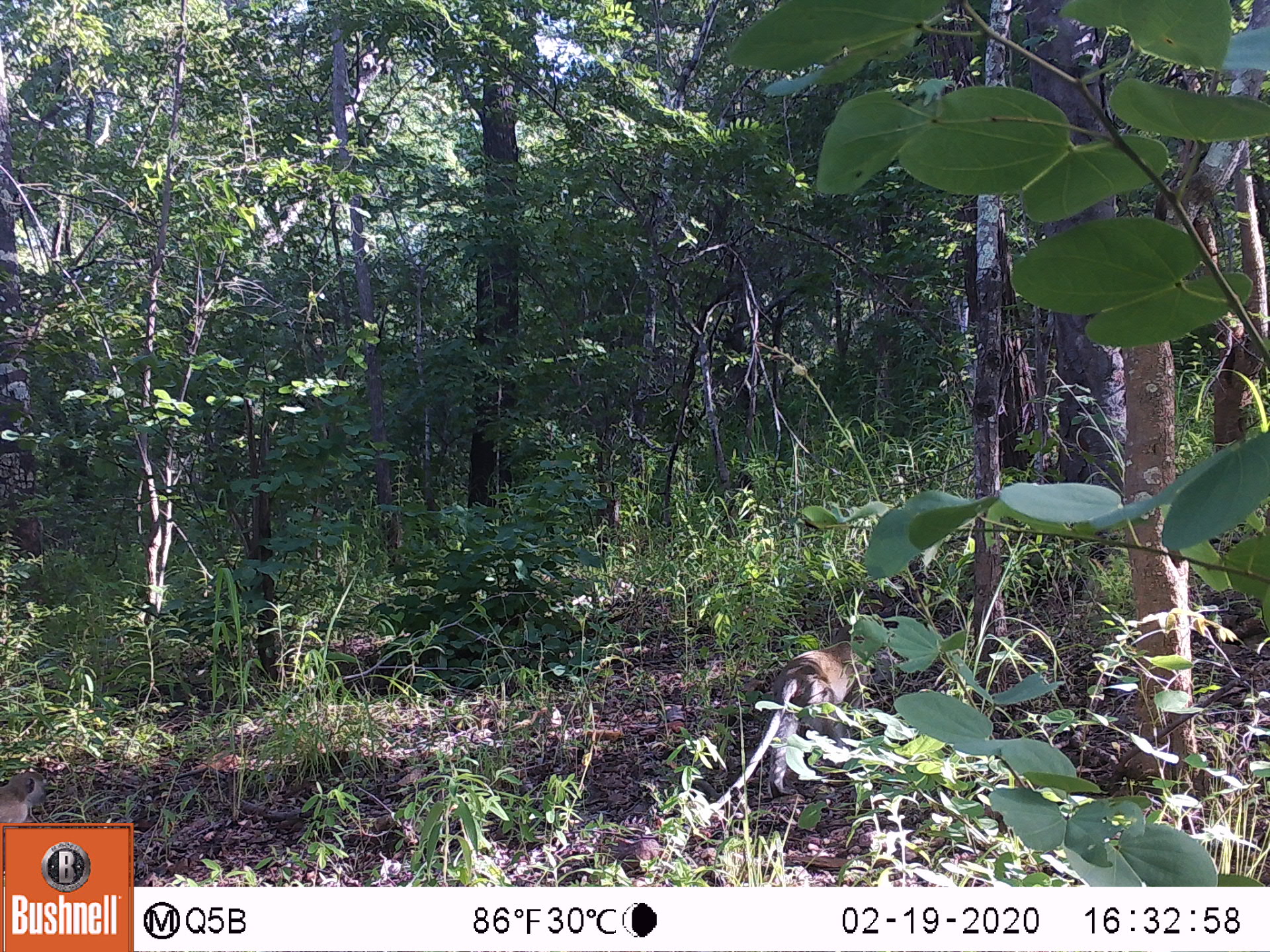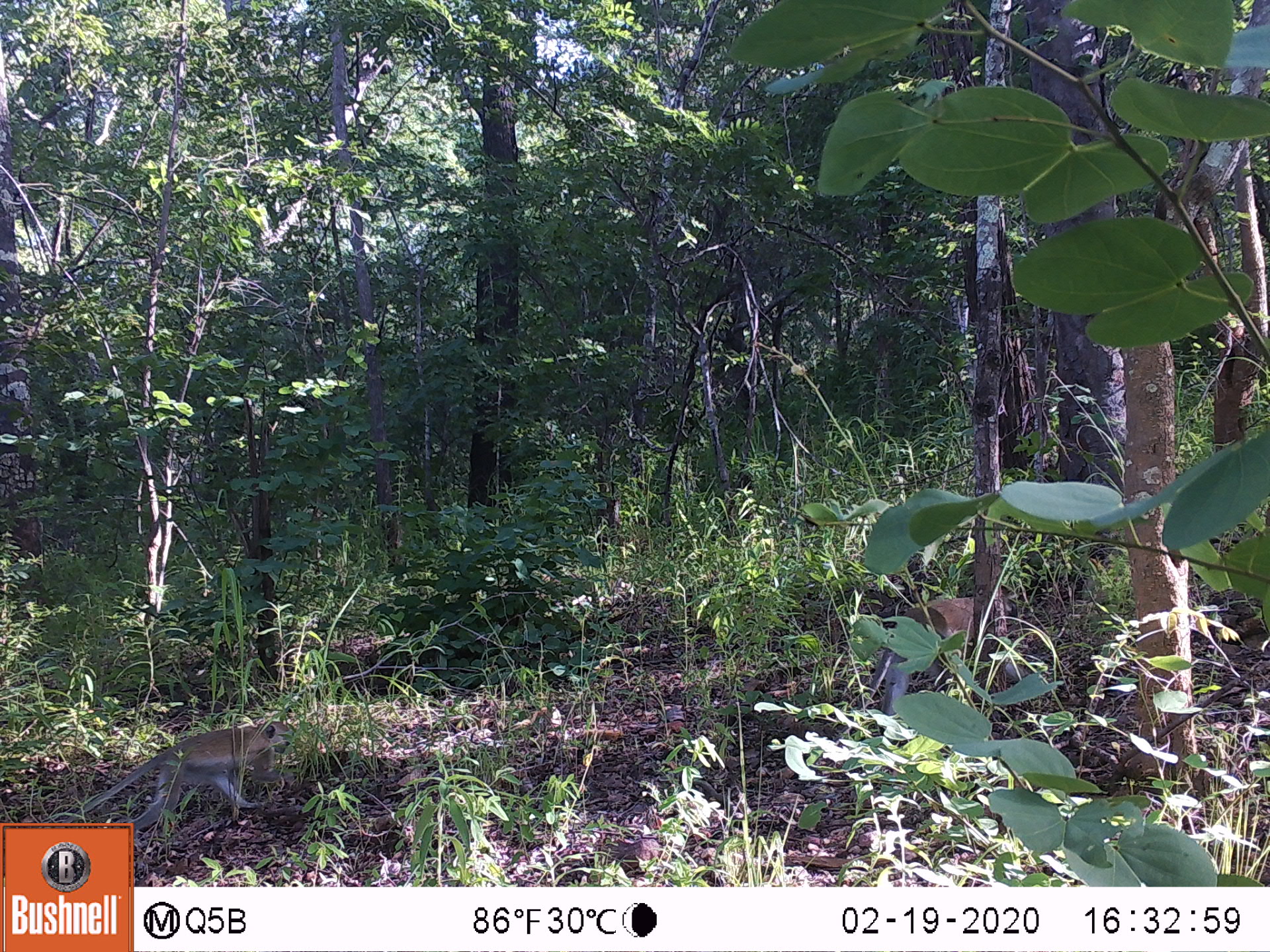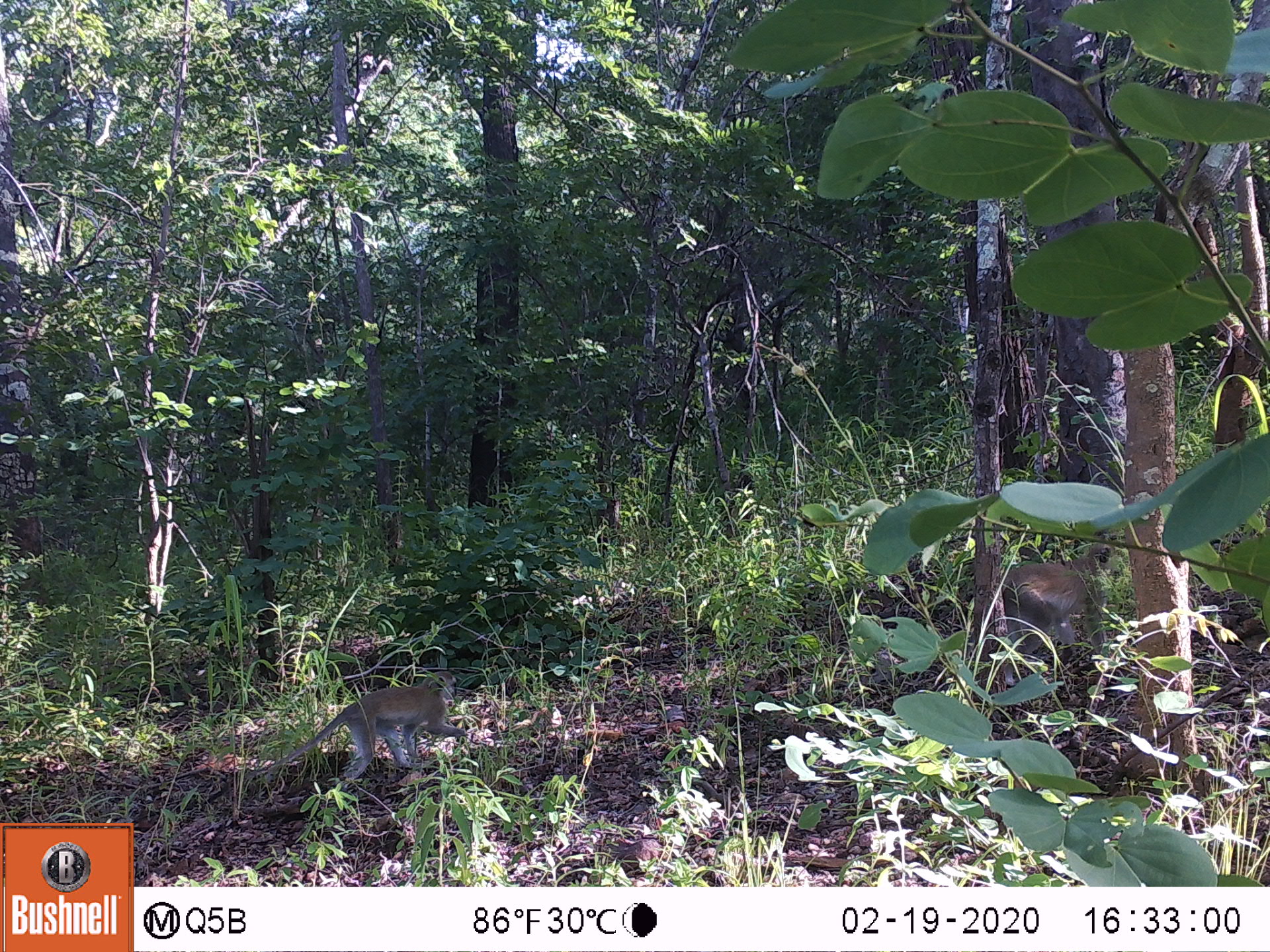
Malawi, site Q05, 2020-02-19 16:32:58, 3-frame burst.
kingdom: Animalia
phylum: Chordata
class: Mammalia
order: Primates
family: Cercopithecidae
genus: Chlorocebus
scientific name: Chlorocebus pygerythrus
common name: vervet monkey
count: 1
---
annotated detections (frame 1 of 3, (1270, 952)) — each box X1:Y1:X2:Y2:
vervet monkey: 710:635:884:818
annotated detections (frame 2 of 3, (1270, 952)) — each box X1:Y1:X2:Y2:
vervet monkey: 69:714:305:823; 838:589:986:744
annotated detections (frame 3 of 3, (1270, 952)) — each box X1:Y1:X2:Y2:
vervet monkey: 244:670:486:803; 991:538:1118:646